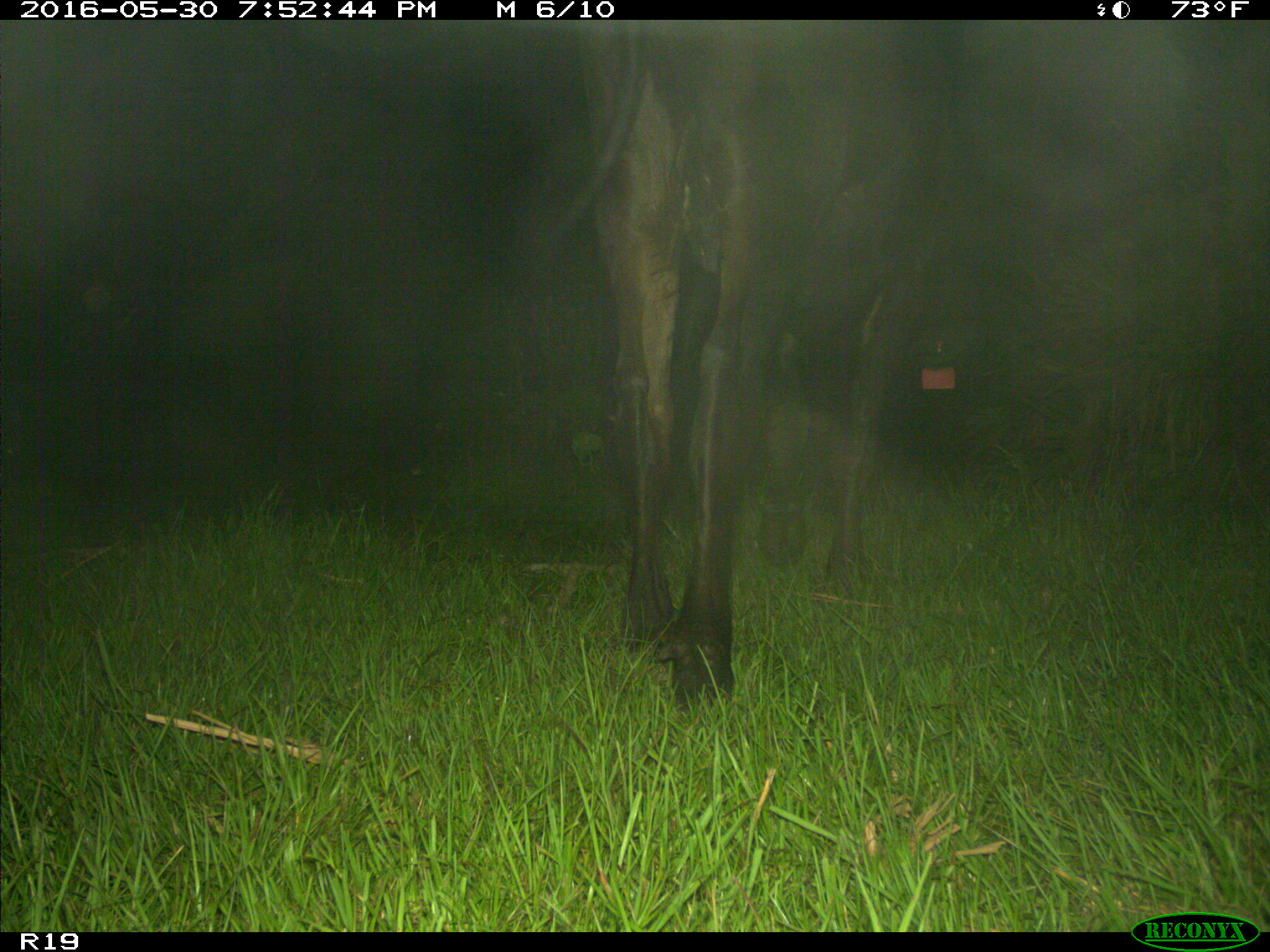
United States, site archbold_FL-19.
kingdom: Animalia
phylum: Chordata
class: Mammalia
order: Artiodactyla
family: Bovidae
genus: Bos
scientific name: Bos taurus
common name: domestic cow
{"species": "Bos taurus (domestic cow)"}